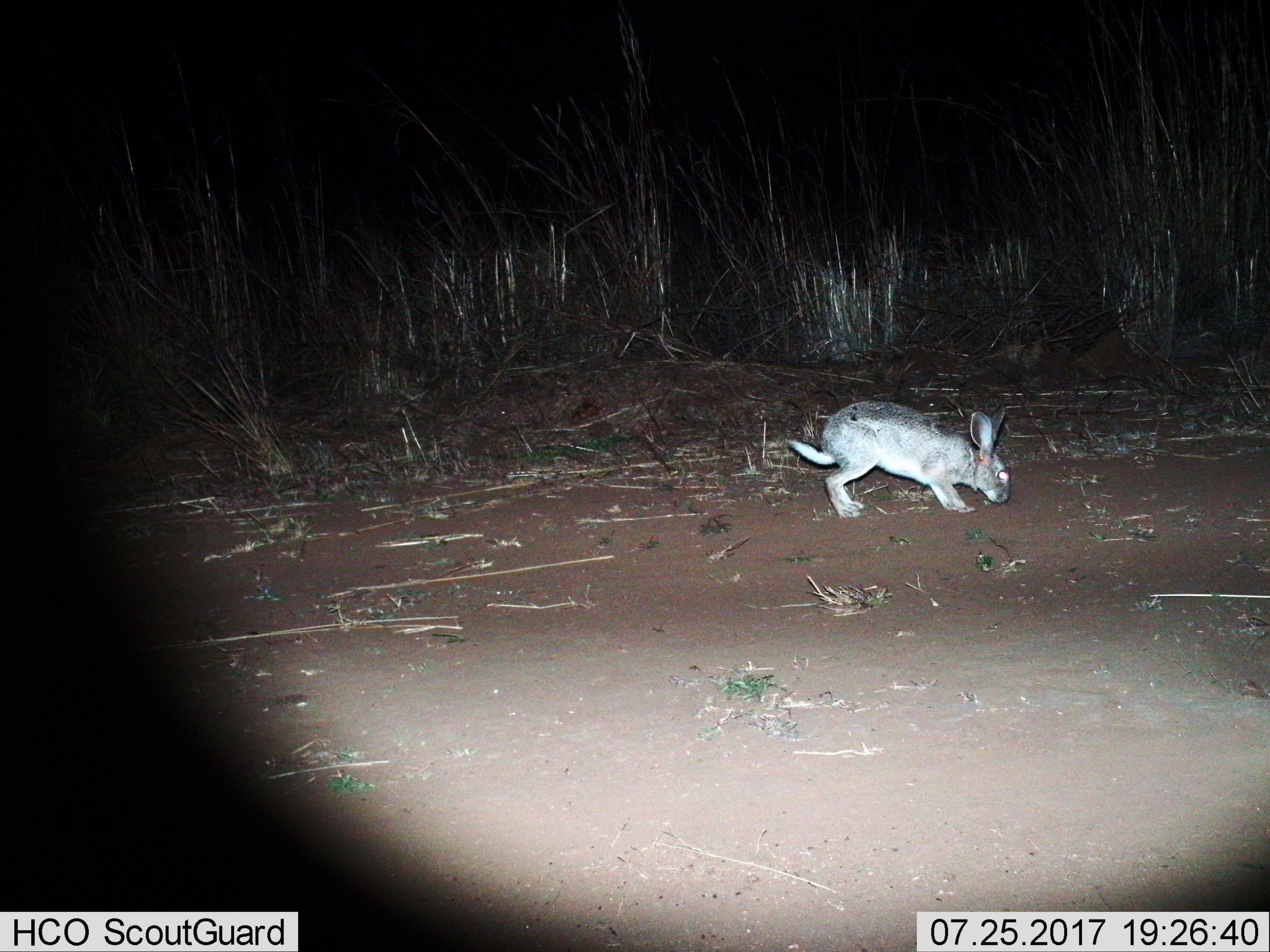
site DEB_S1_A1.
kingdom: Animalia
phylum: Chordata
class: Mammalia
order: Lagomorpha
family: Leporidae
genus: Lepus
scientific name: Lepus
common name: hare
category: hareunknown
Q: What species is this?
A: Hareunknown (hare) (Lepus).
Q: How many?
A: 1.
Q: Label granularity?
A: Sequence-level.